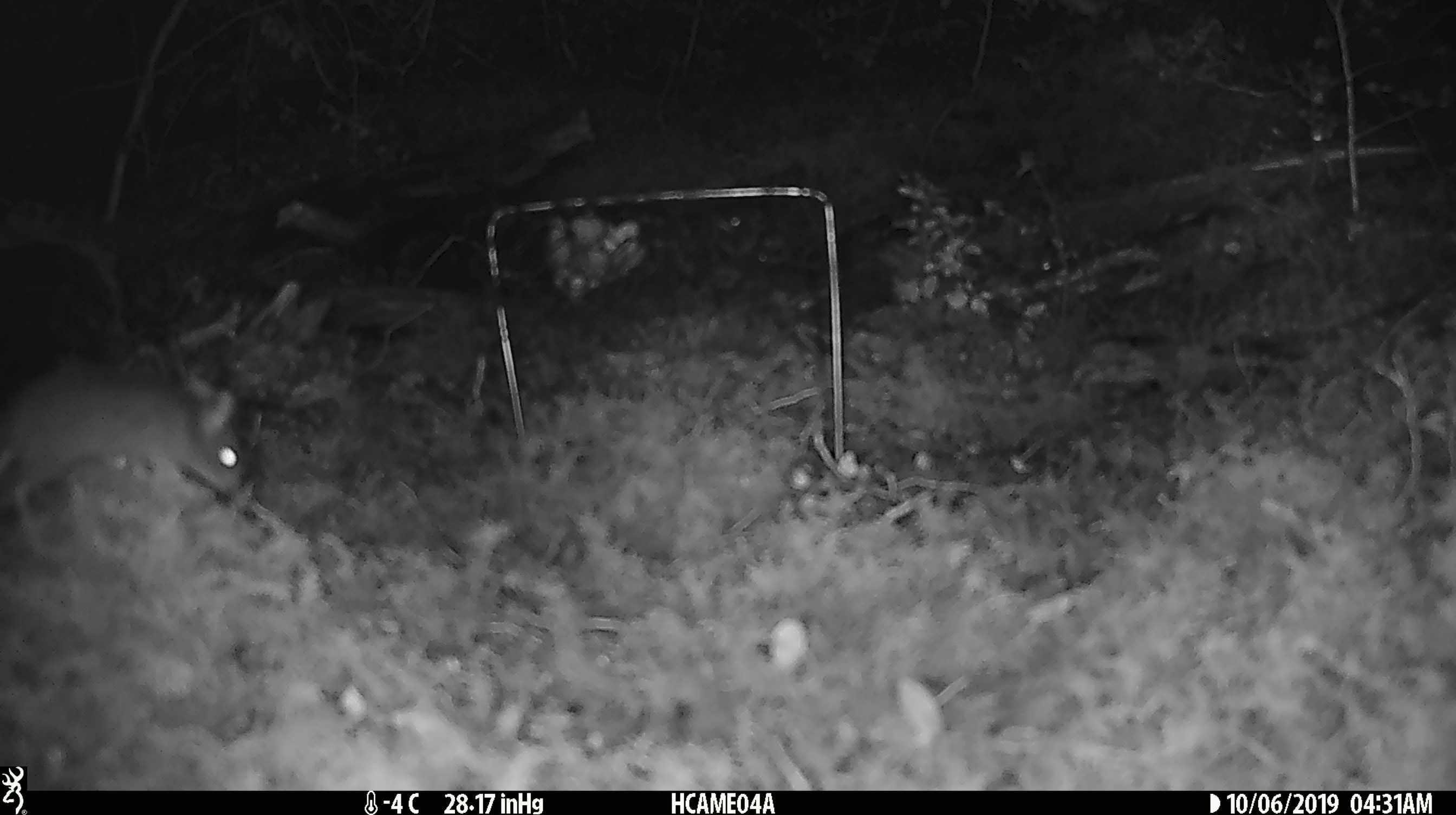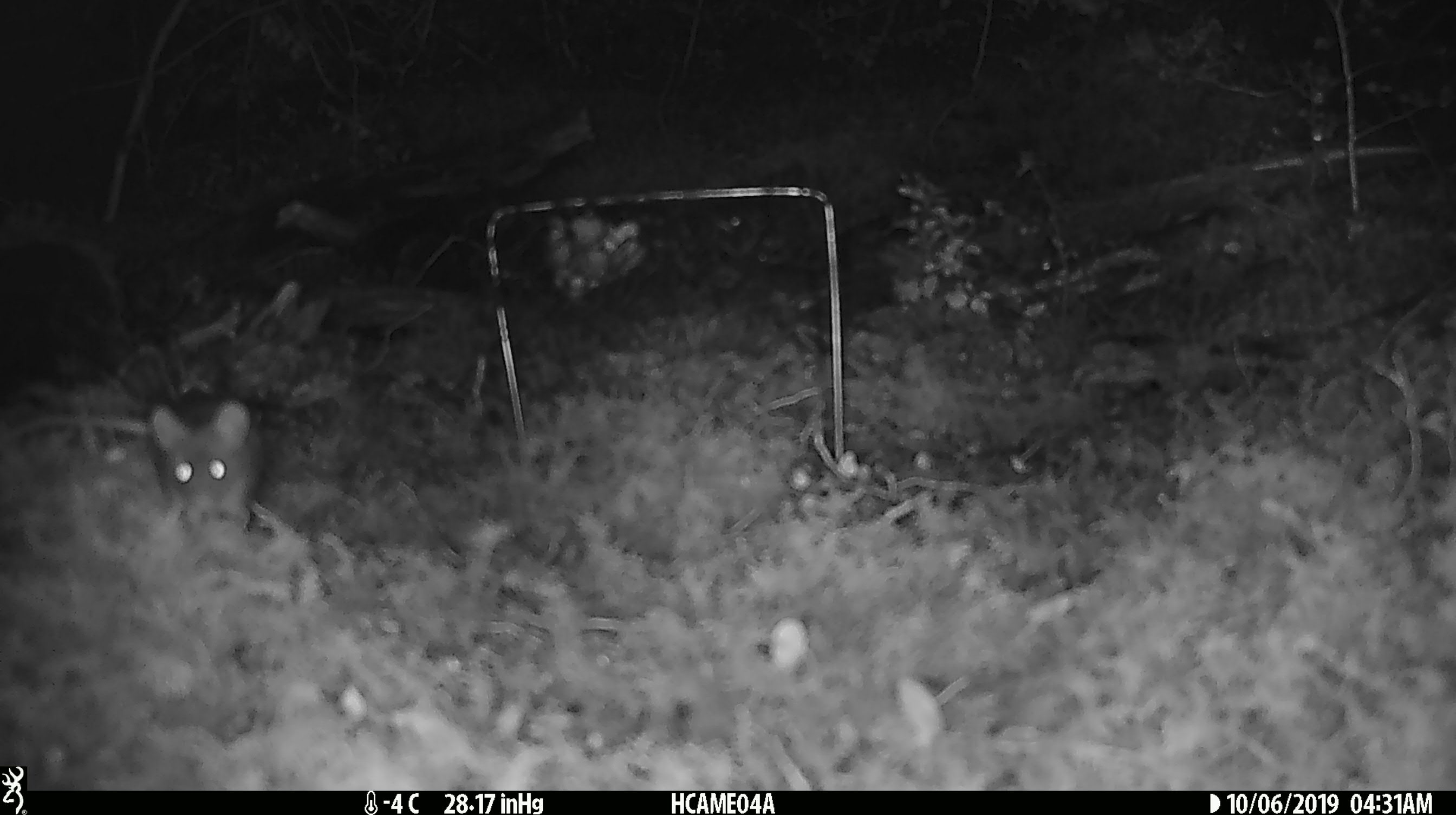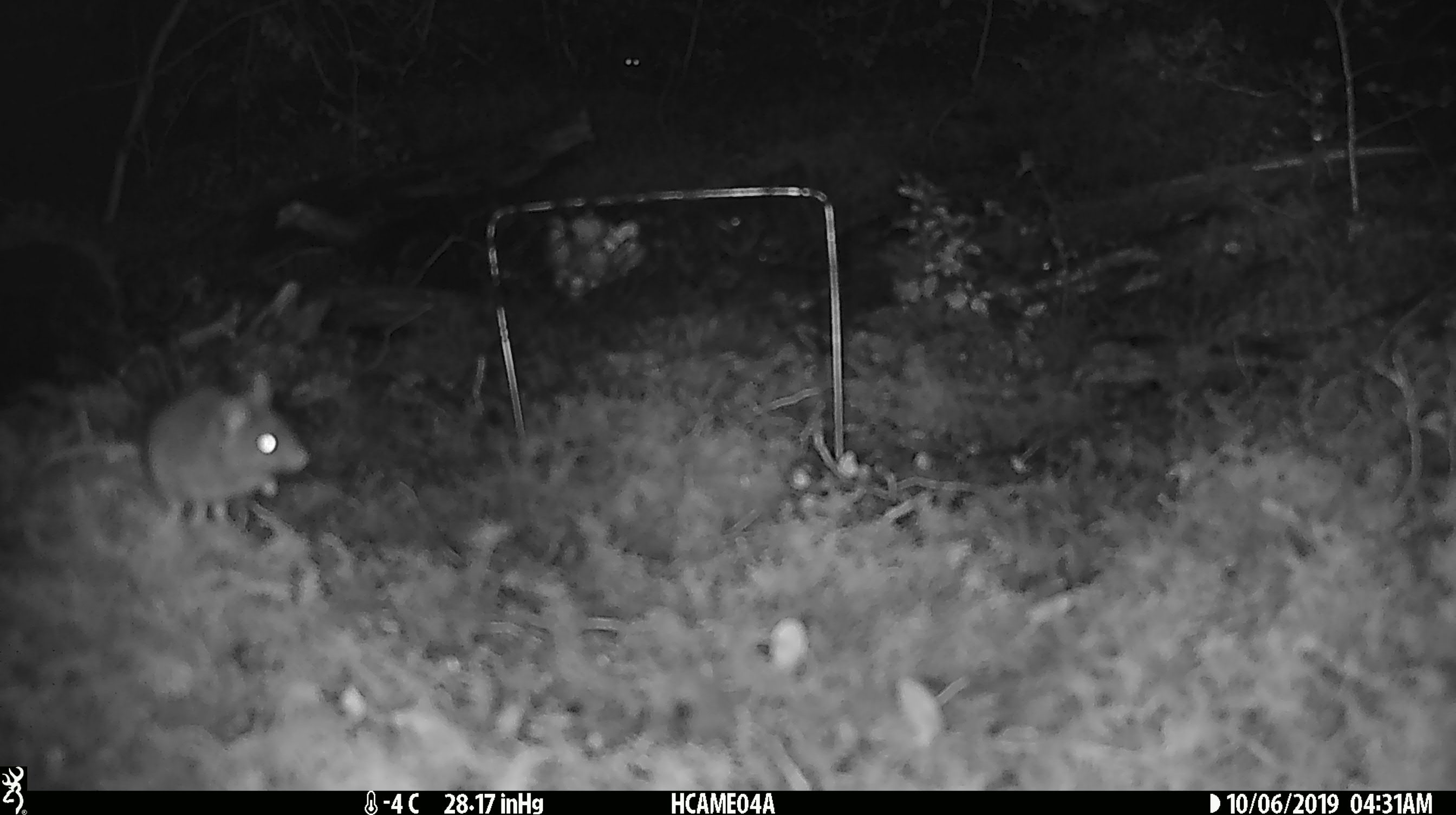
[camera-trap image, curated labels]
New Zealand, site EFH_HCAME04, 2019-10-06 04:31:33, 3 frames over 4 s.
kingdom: Animalia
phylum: Chordata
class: Mammalia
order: Rodentia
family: Muridae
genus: Mus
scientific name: Mus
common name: mouse